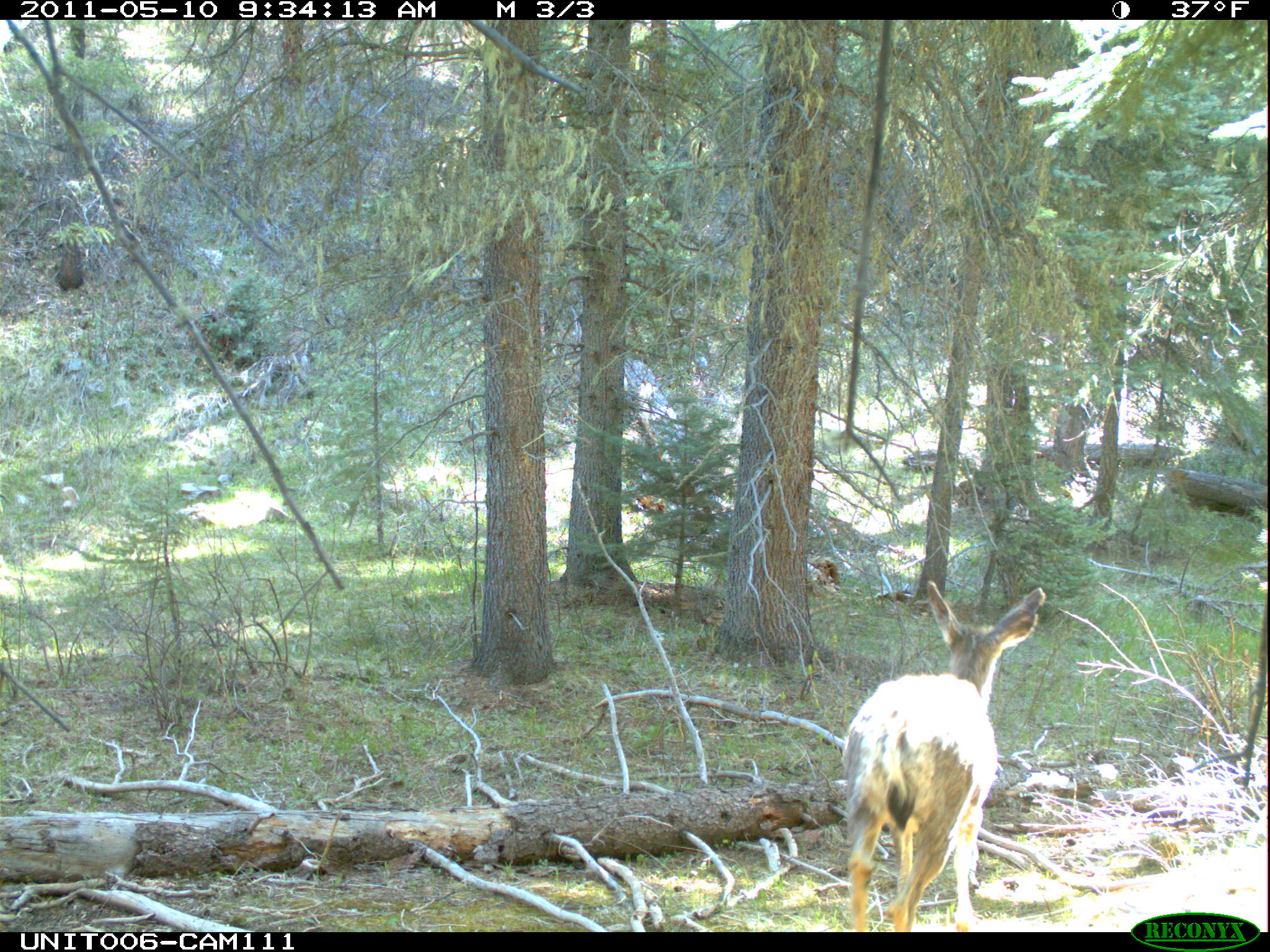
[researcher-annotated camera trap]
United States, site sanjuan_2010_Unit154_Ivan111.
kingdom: Animalia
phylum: Chordata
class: Mammalia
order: Artiodactyla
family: Cervidae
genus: Odocoileus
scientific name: Odocoileus hemionus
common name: mule deer